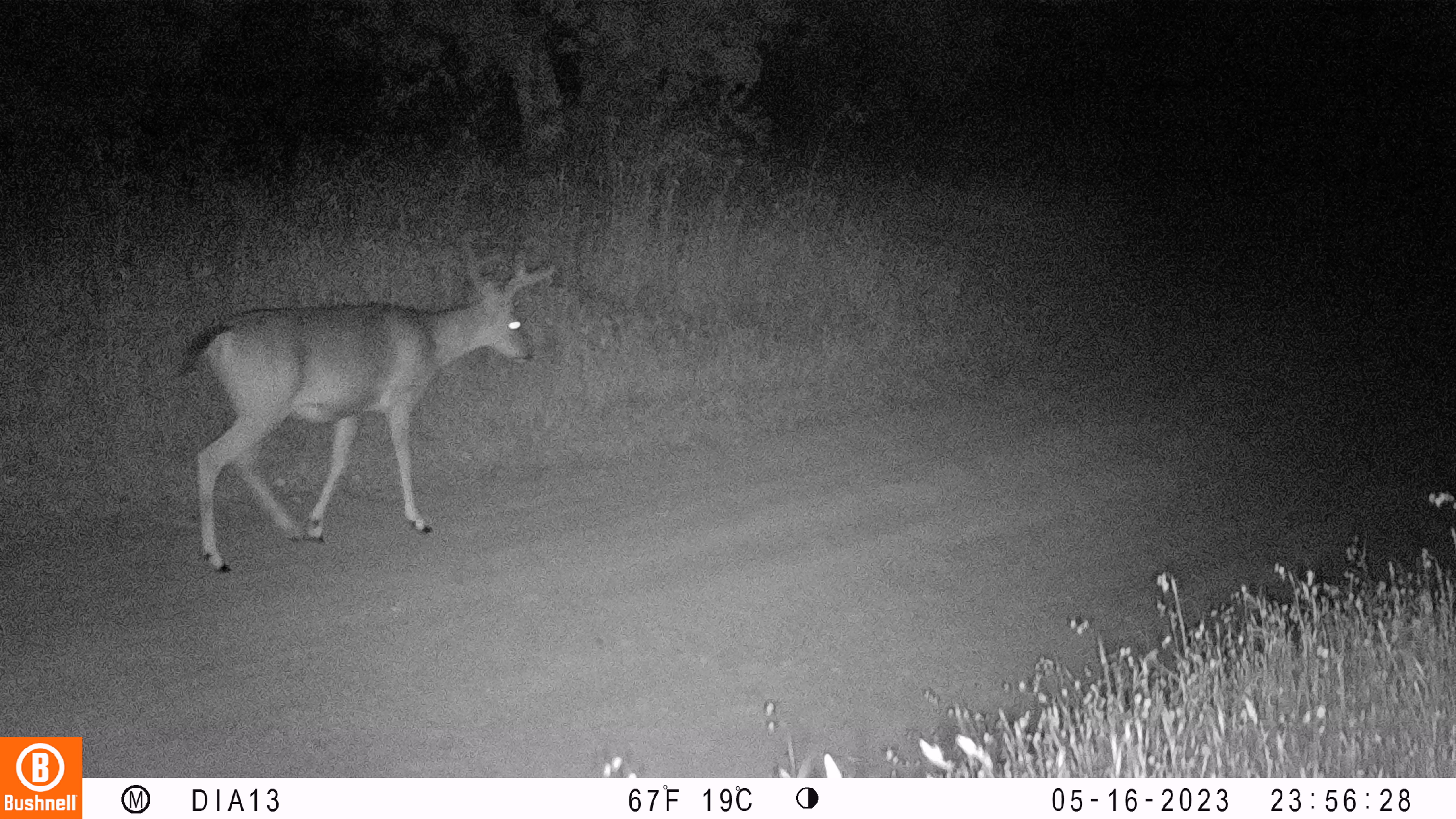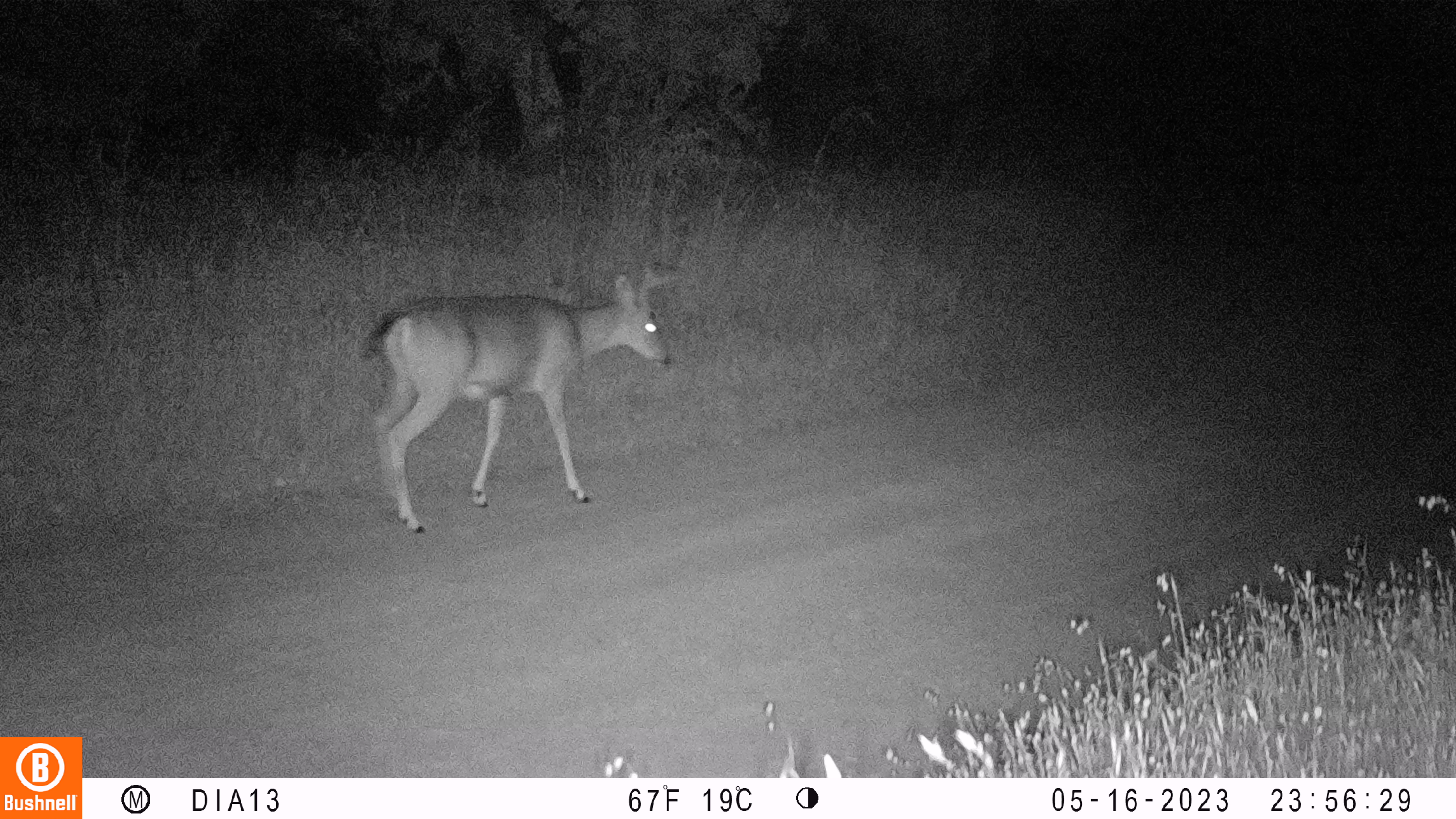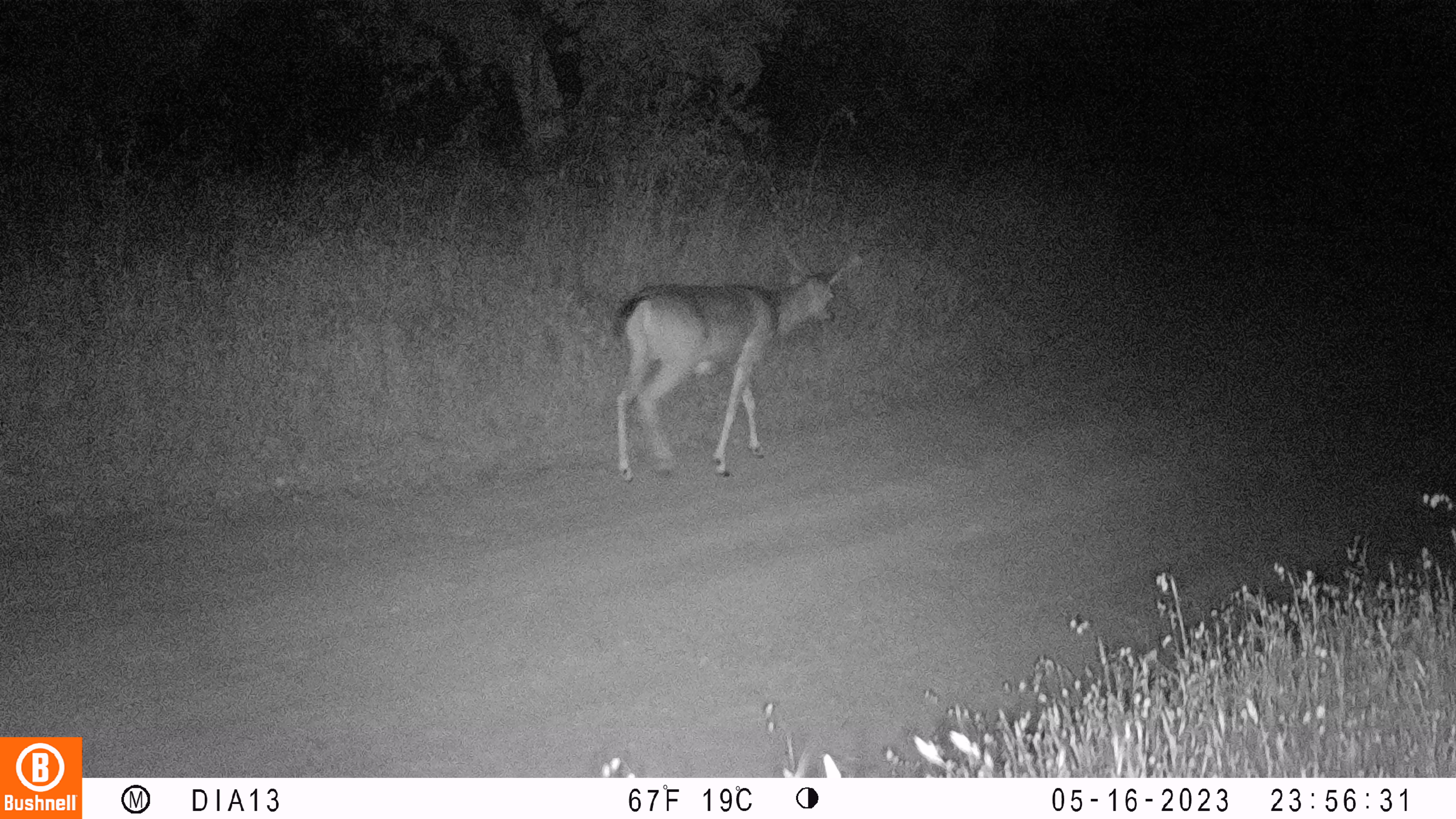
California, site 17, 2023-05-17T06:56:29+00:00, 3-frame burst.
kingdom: Animalia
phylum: Chordata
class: Mammalia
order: Artiodactyla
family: Cervidae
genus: Odocoileus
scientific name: Odocoileus hemionus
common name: mule deer